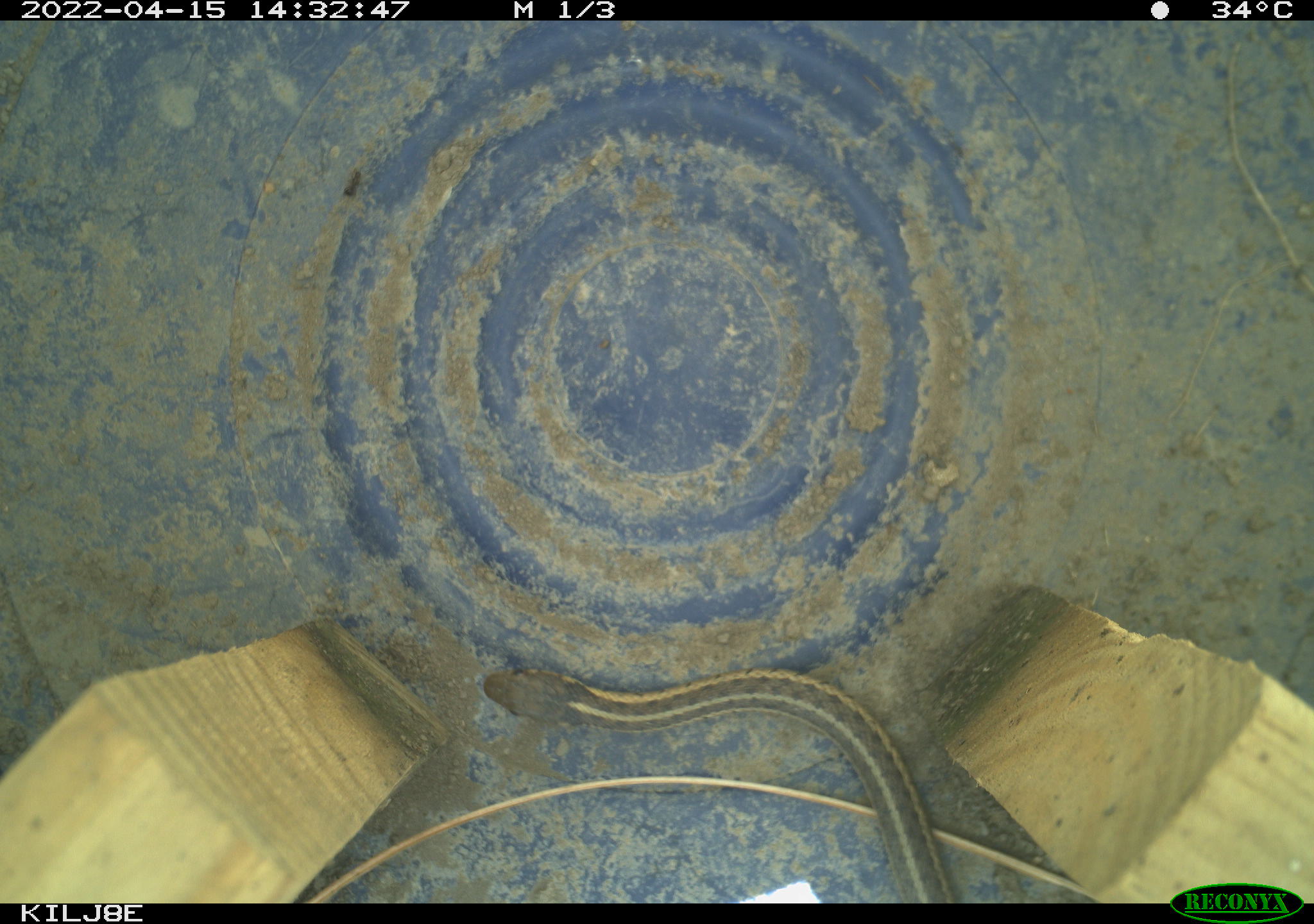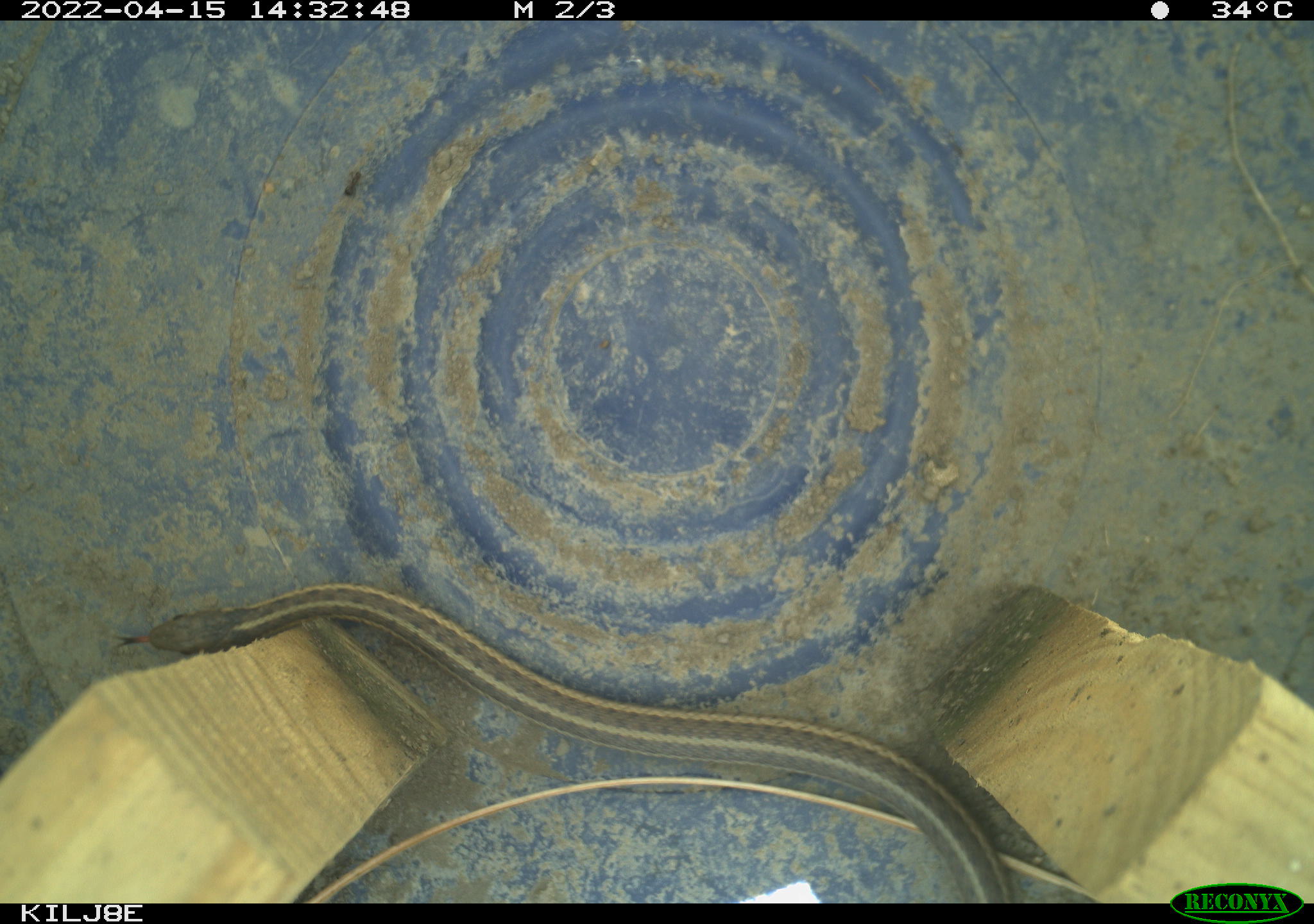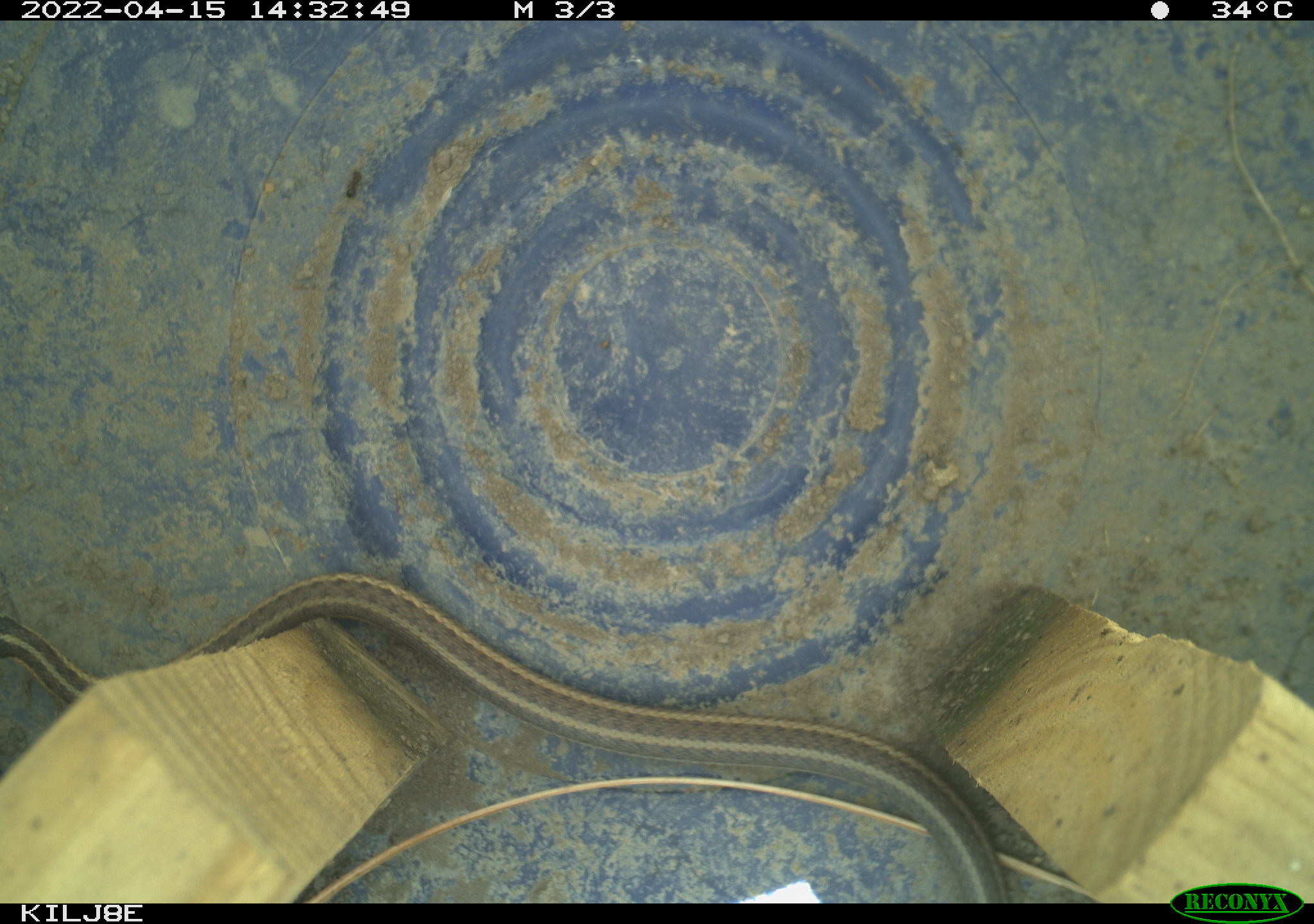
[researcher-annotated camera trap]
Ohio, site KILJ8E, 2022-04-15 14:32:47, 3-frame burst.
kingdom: Animalia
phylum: Chordata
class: Reptilia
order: Squamata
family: Colubridae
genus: Thamnophis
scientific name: Thamnophis sirtalis sirtalis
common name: eastern gartersnake